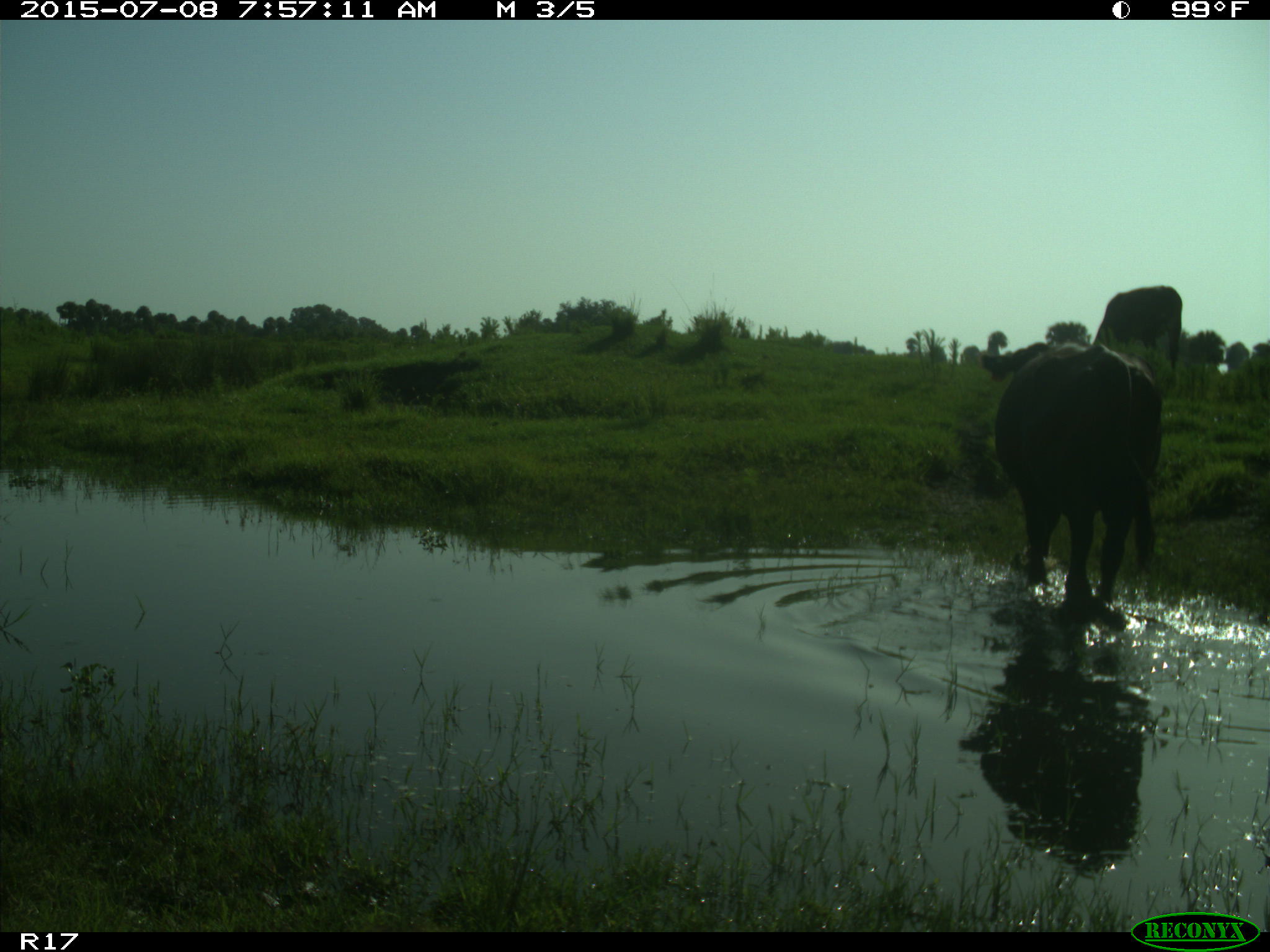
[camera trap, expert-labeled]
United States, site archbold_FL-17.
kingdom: Animalia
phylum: Chordata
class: Mammalia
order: Artiodactyla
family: Bovidae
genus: Bos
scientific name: Bos taurus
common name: domestic cow